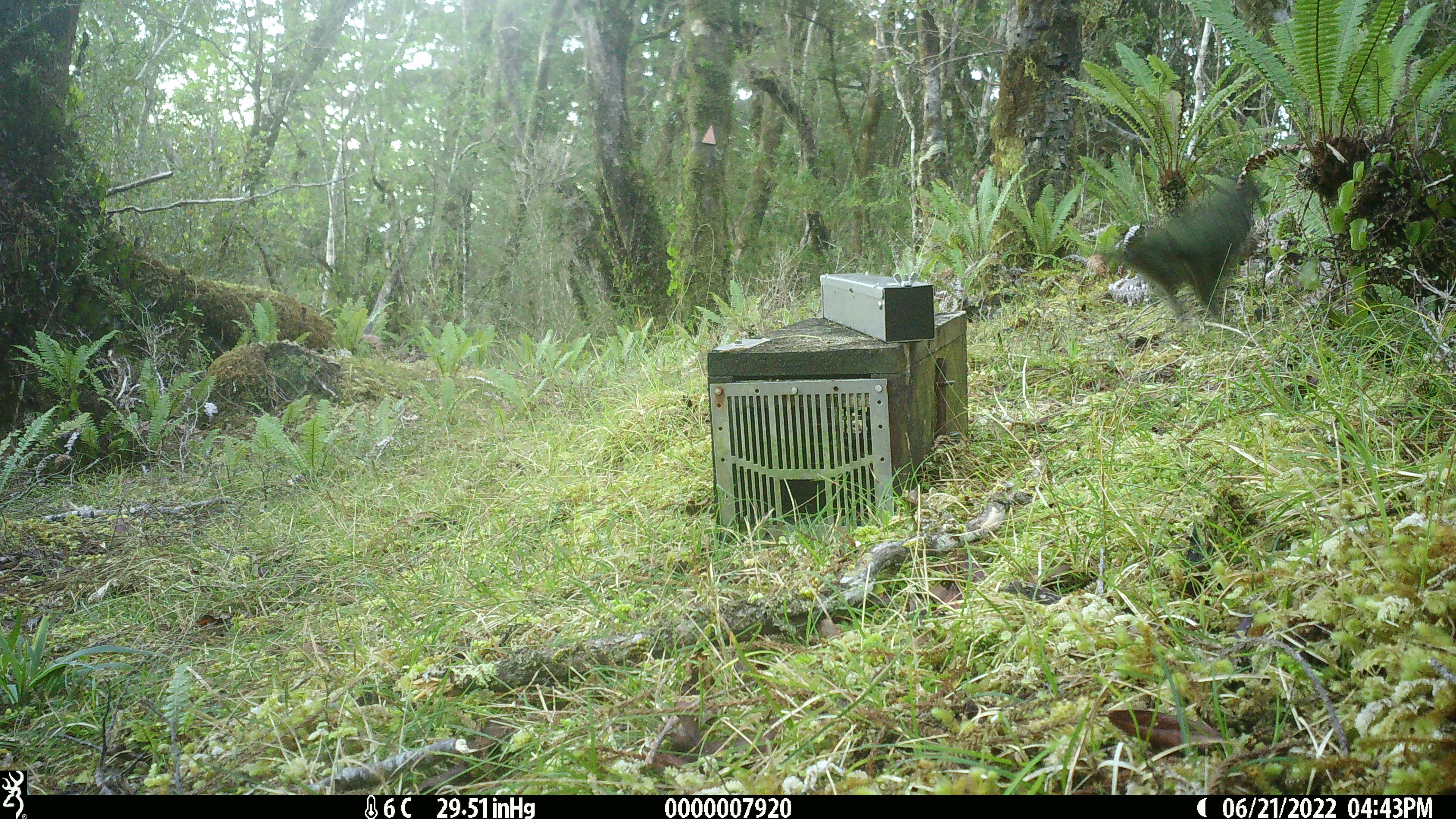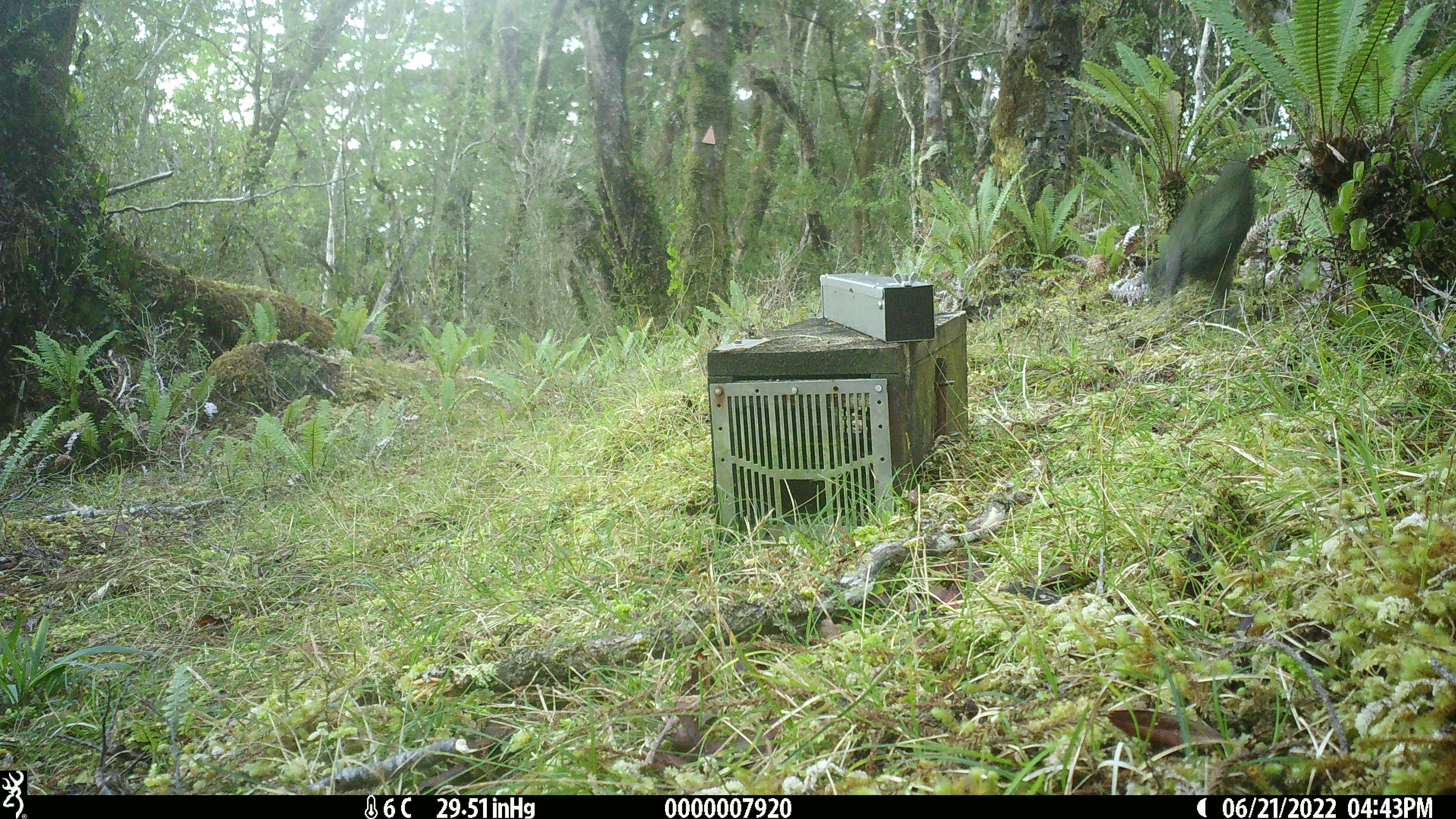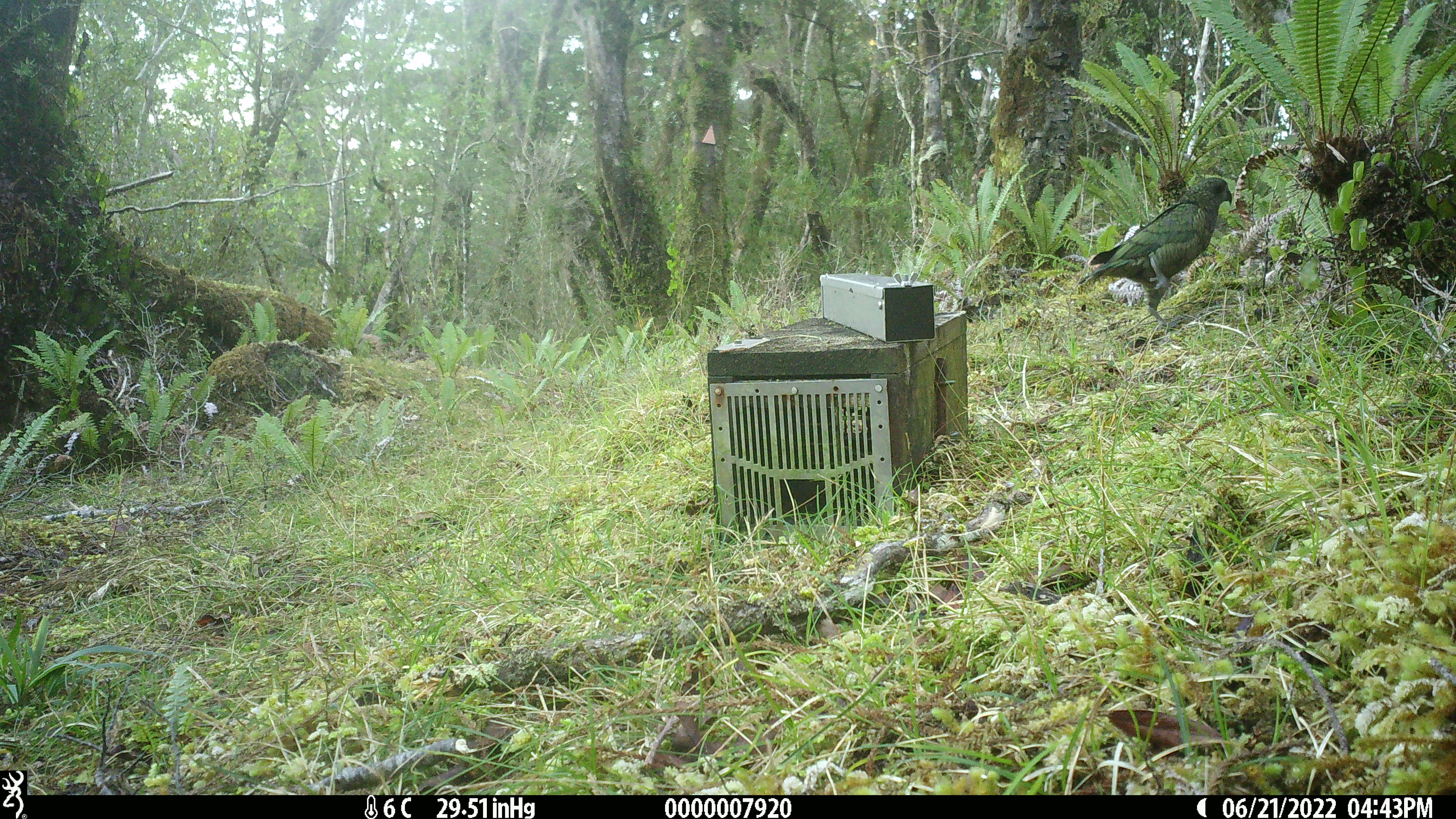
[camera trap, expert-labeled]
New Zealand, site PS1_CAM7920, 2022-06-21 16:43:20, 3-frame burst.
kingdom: Animalia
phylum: Chordata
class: Aves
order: Psittaciformes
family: Strigopidae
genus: Nestor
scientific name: Nestor notabilis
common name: kea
Kea (Nestor notabilis).